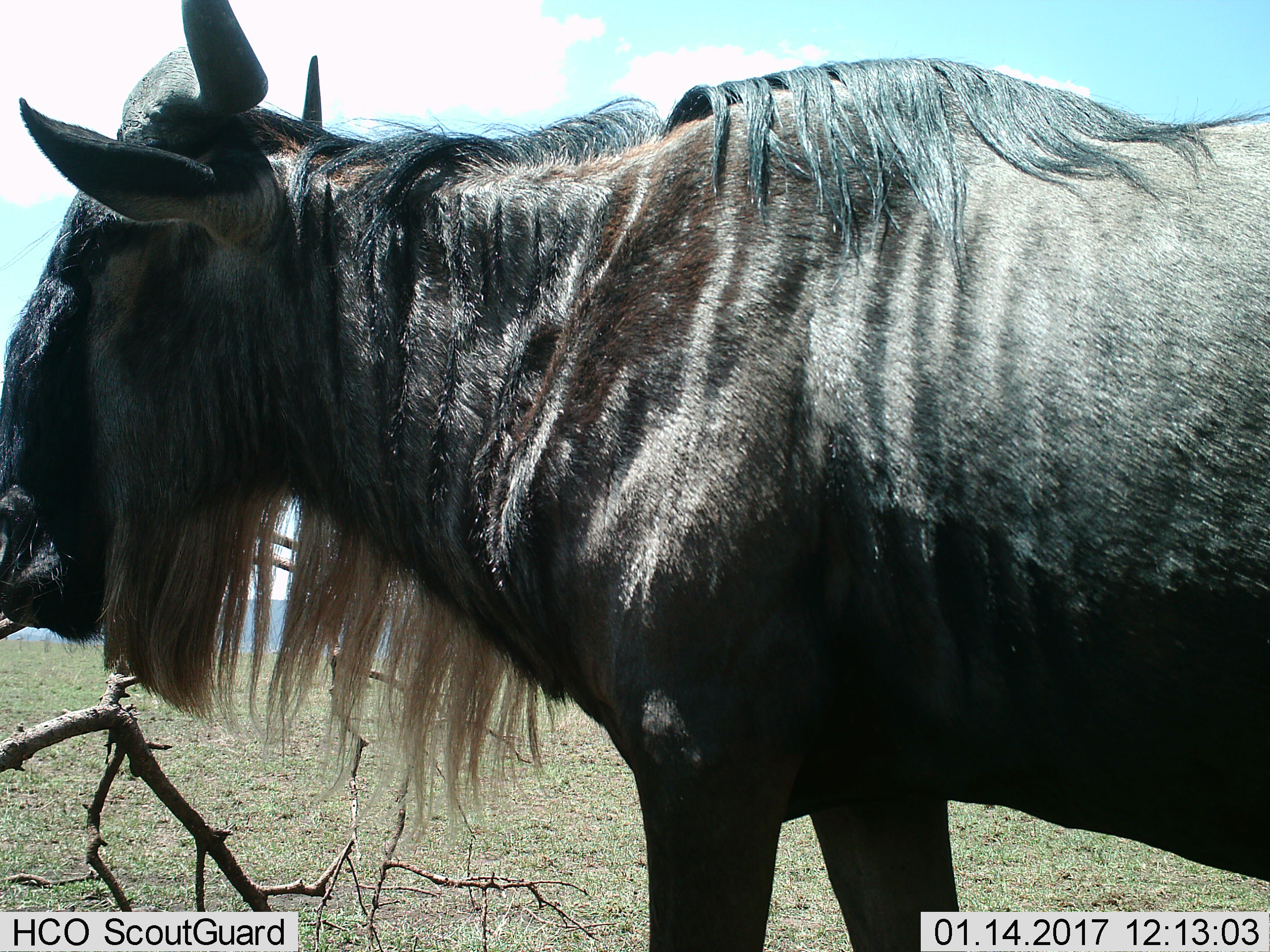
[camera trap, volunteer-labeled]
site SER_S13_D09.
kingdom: Animalia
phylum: Chordata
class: Mammalia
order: Artiodactyla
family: Bovidae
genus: Connochaetes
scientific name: Connochaetes taurinus taurinus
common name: blue wildebeest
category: wildebeestblue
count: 1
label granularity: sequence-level